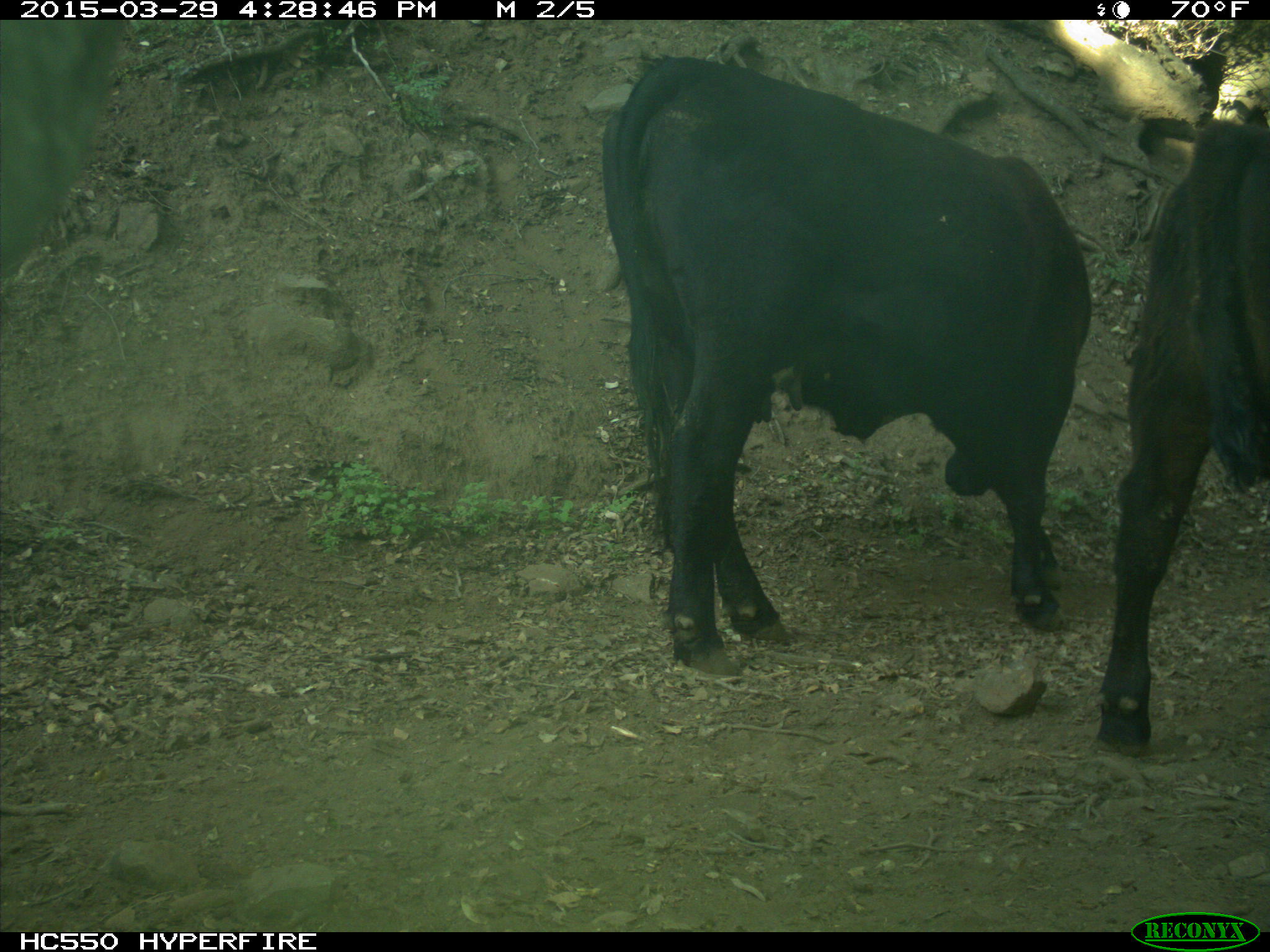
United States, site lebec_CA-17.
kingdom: Animalia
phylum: Chordata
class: Mammalia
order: Artiodactyla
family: Bovidae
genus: Bos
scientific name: Bos taurus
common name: domestic cow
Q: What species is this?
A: Bos taurus (domestic cow).